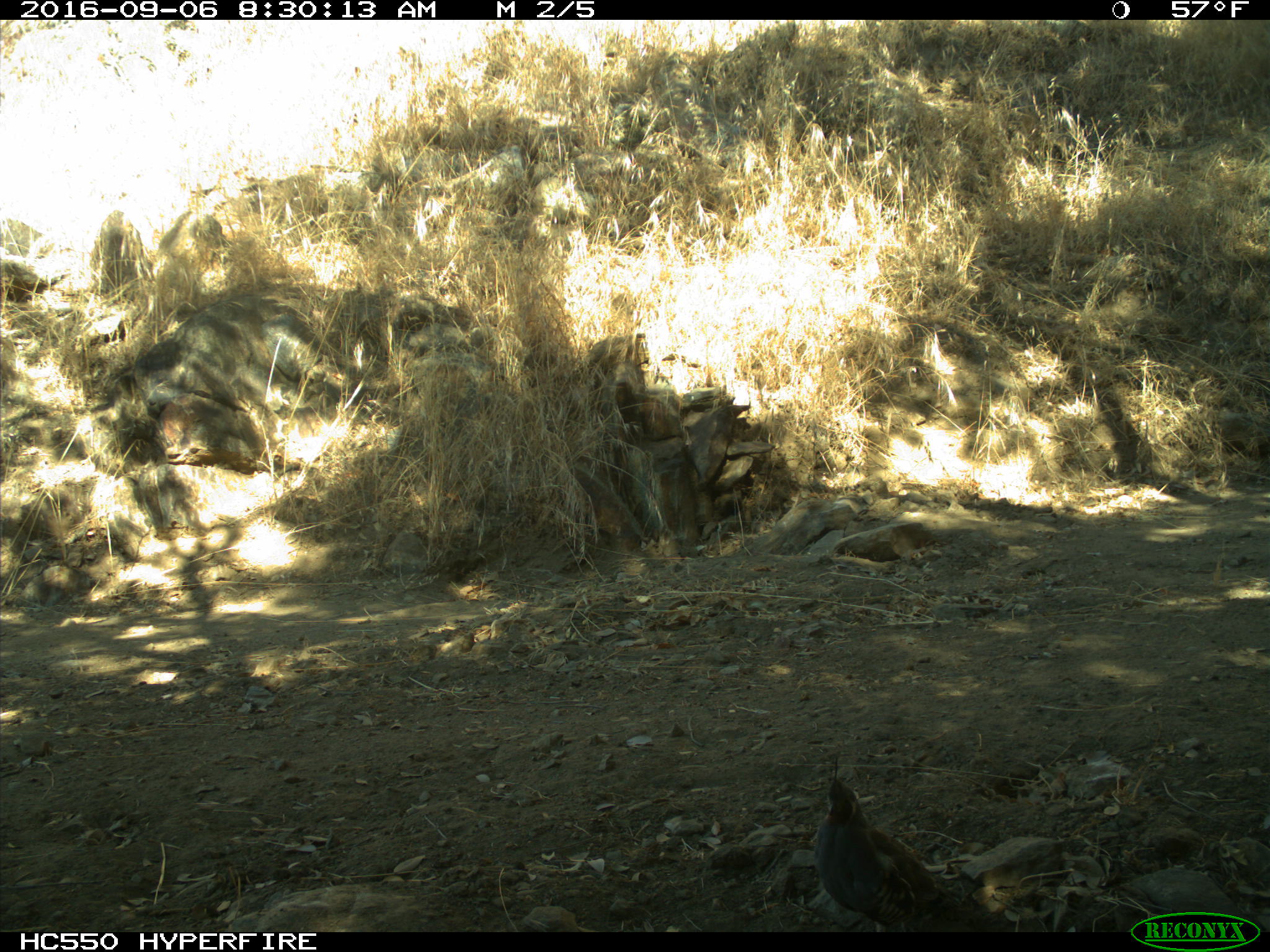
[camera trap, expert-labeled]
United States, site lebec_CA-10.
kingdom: Animalia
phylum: Chordata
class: Aves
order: Galliformes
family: Odontophoridae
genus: Callipepla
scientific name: Callipepla californica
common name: california quail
Callipepla californica (california quail).